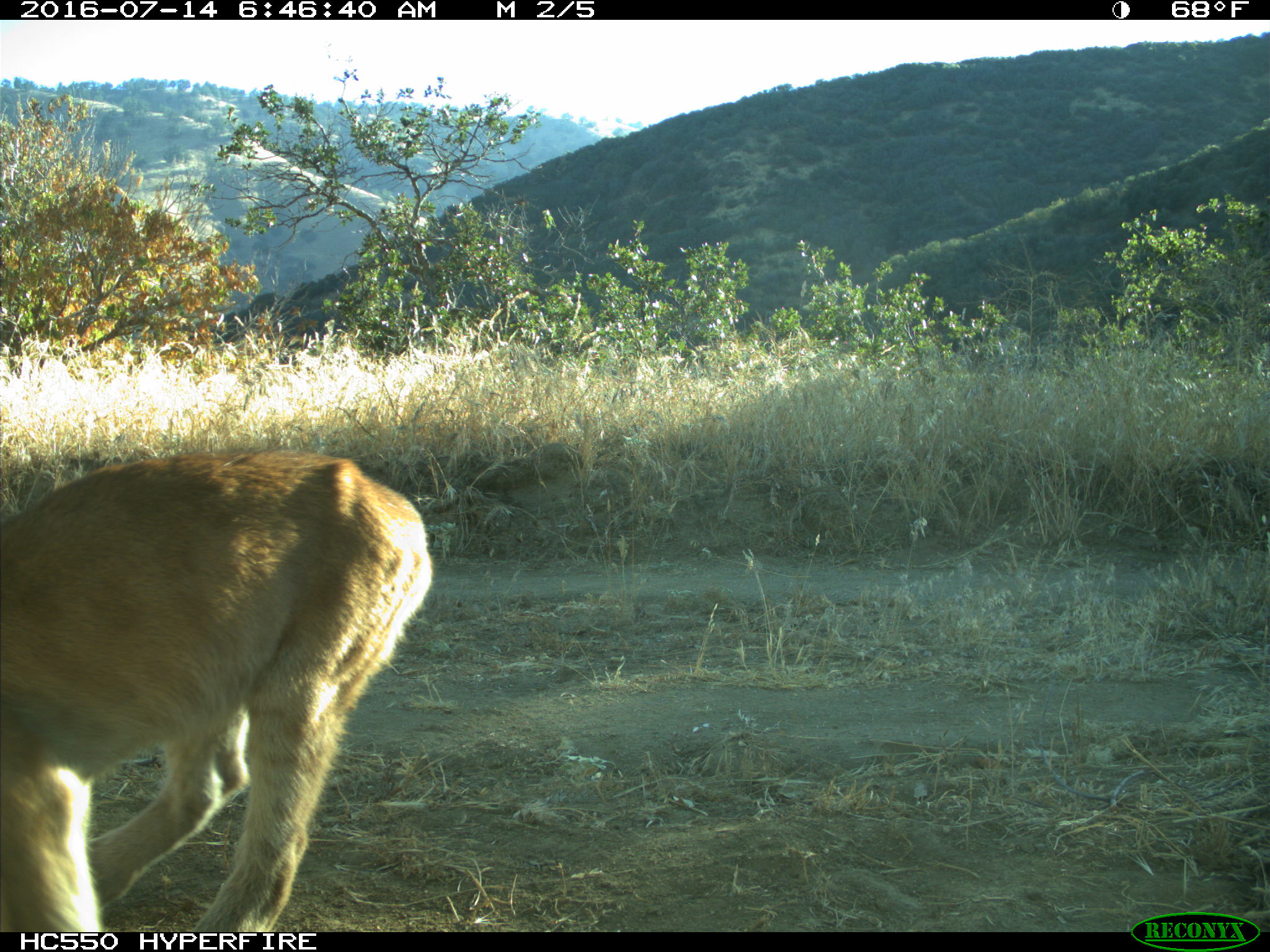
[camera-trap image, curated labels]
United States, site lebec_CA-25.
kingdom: Animalia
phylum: Chordata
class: Mammalia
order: Carnivora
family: Felidae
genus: Puma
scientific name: Puma concolor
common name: mountain lion